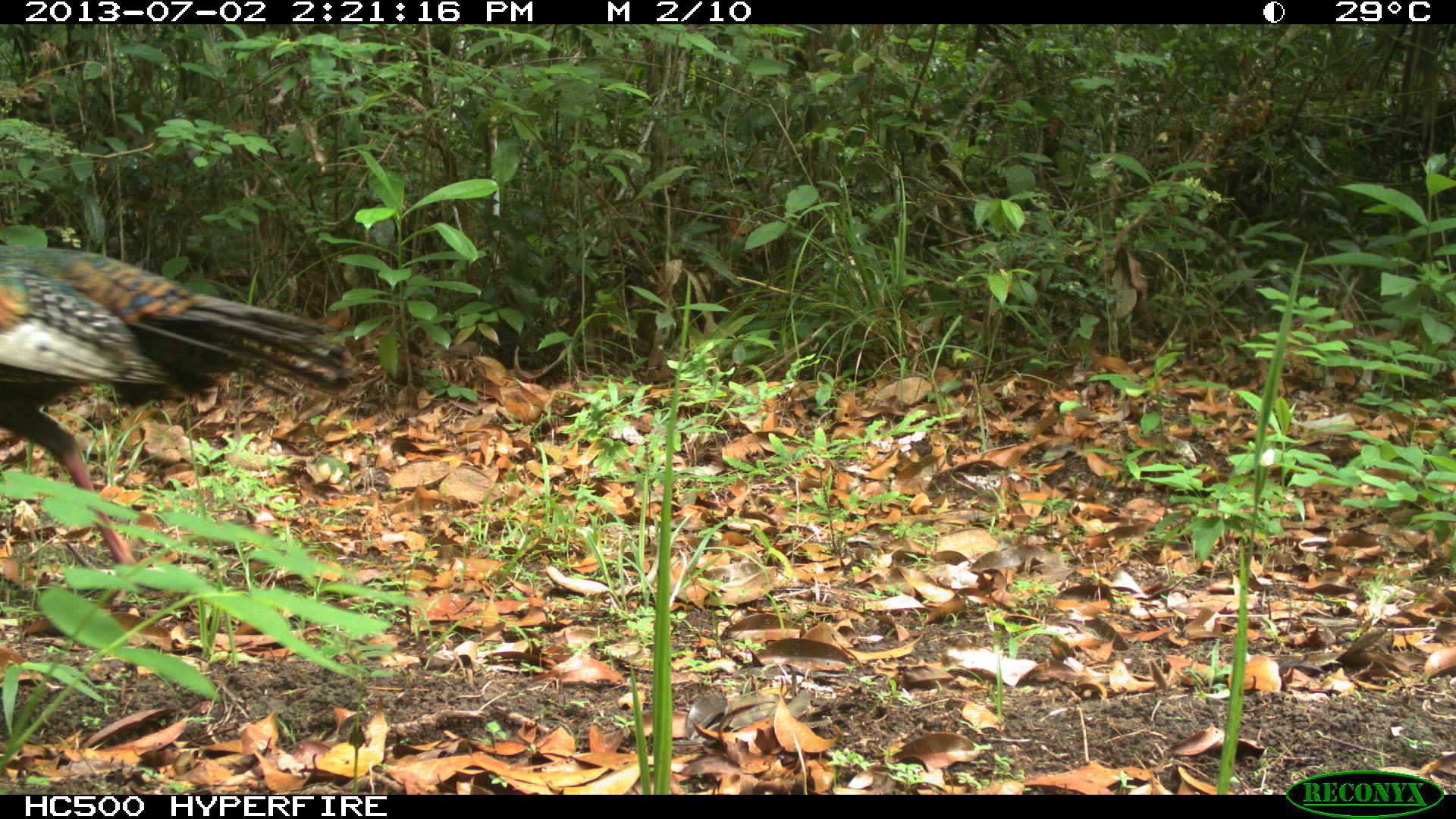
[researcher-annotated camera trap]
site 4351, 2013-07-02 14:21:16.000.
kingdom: Animalia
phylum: Chordata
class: Aves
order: Galliformes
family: Phasianidae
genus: Meleagris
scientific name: Meleagris ocellata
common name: ocellated turkey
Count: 2.